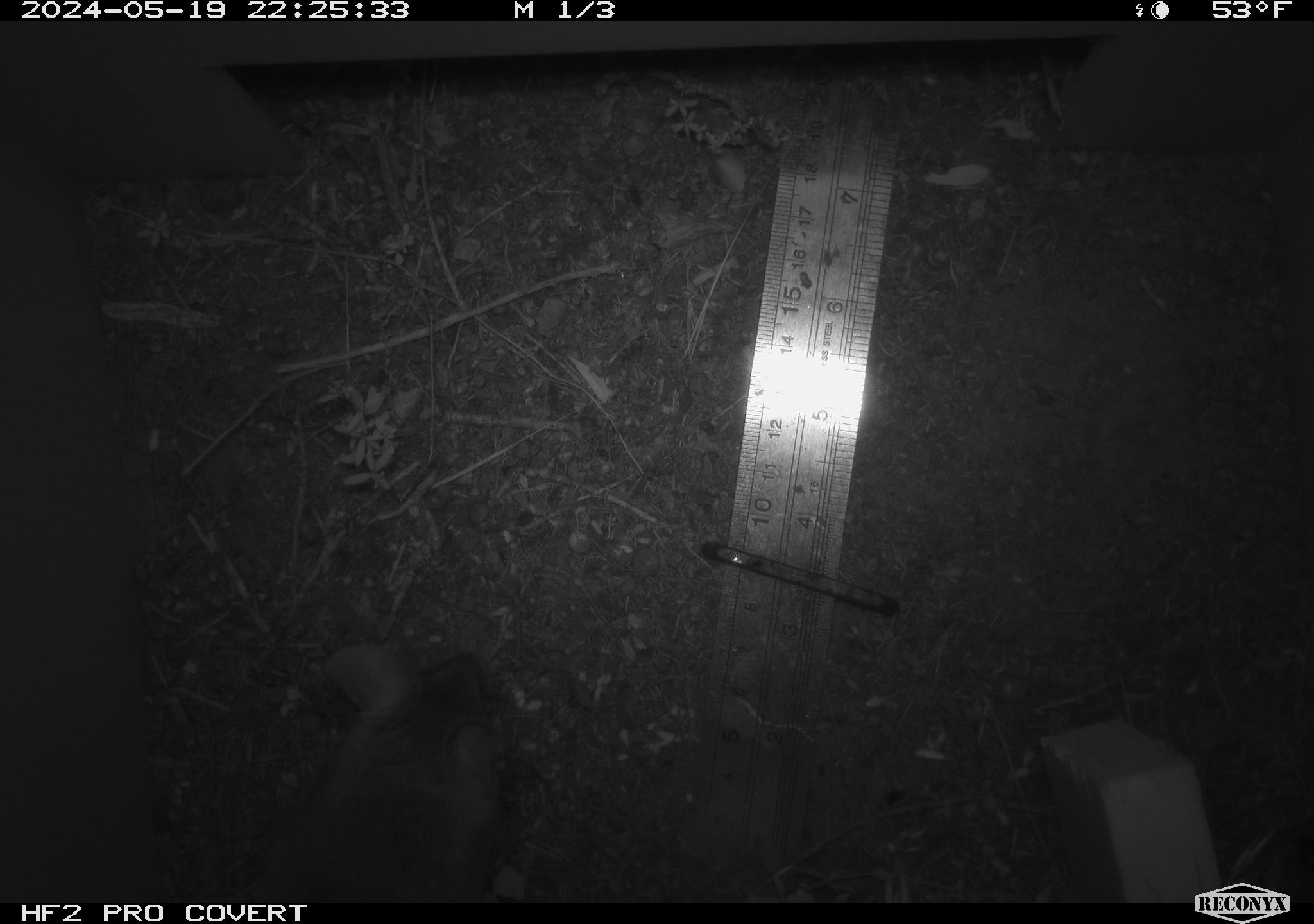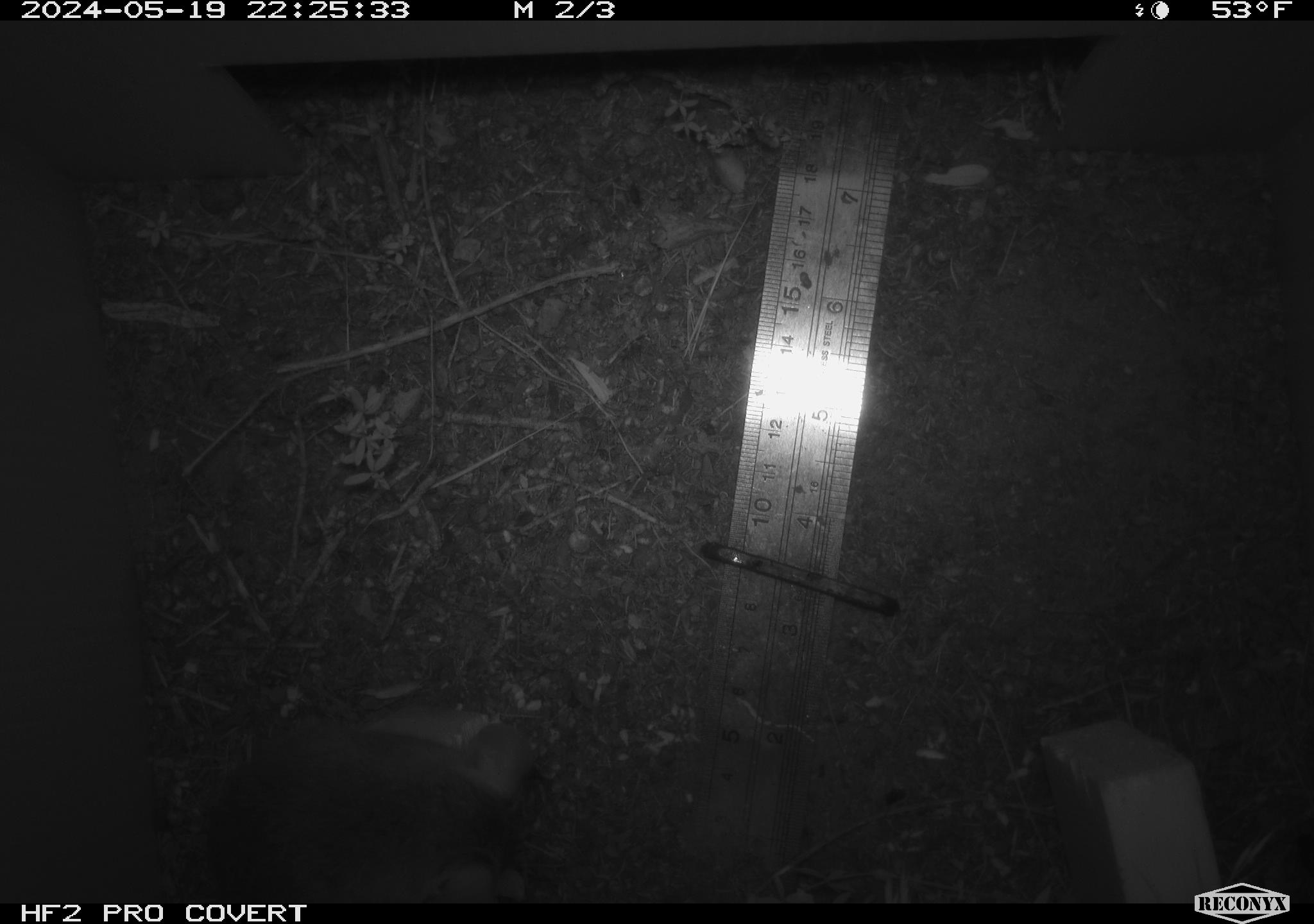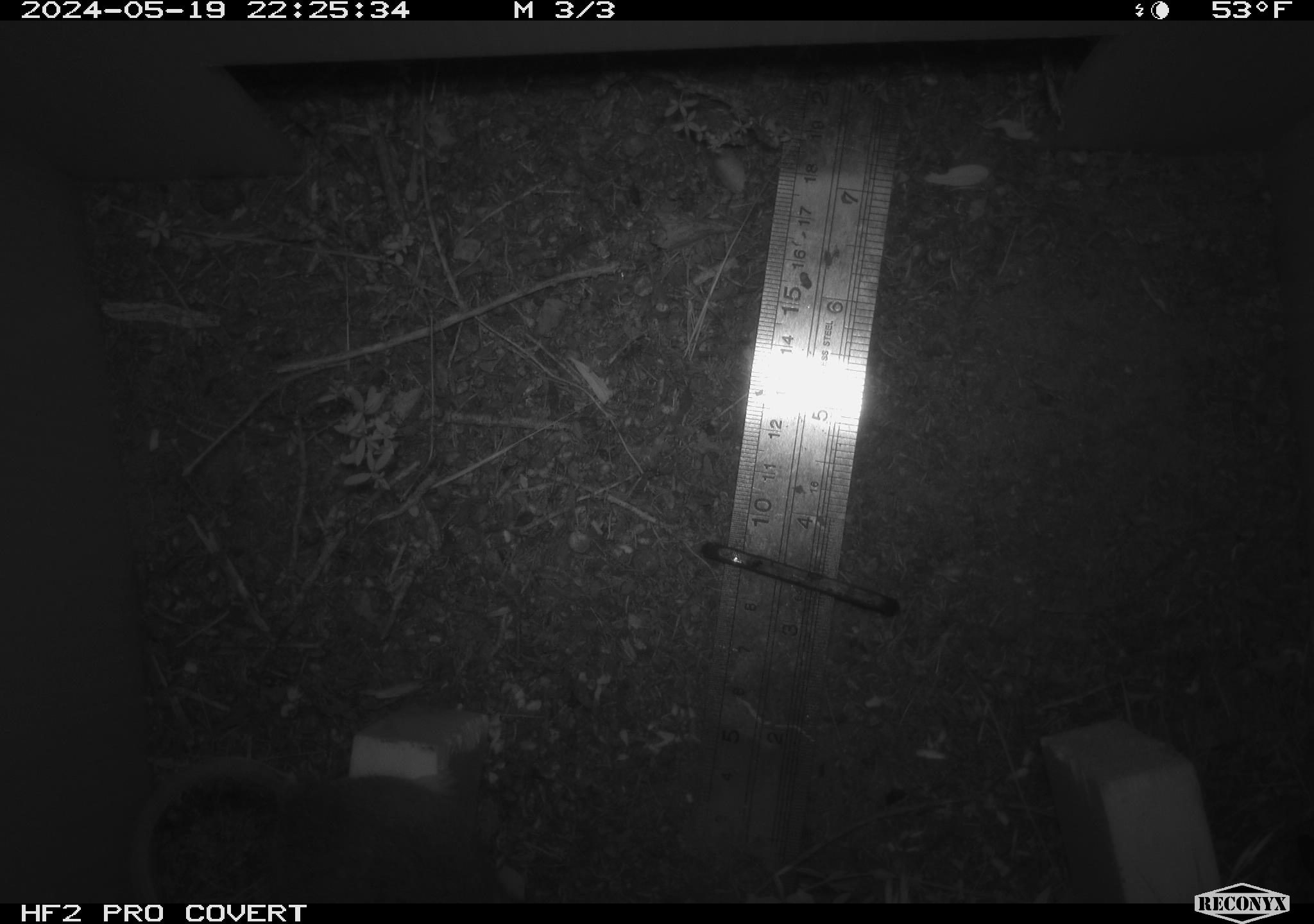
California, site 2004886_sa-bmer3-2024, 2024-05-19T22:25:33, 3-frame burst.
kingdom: Animalia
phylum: Chordata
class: Mammalia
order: Rodentia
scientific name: Rodentia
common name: mouse species